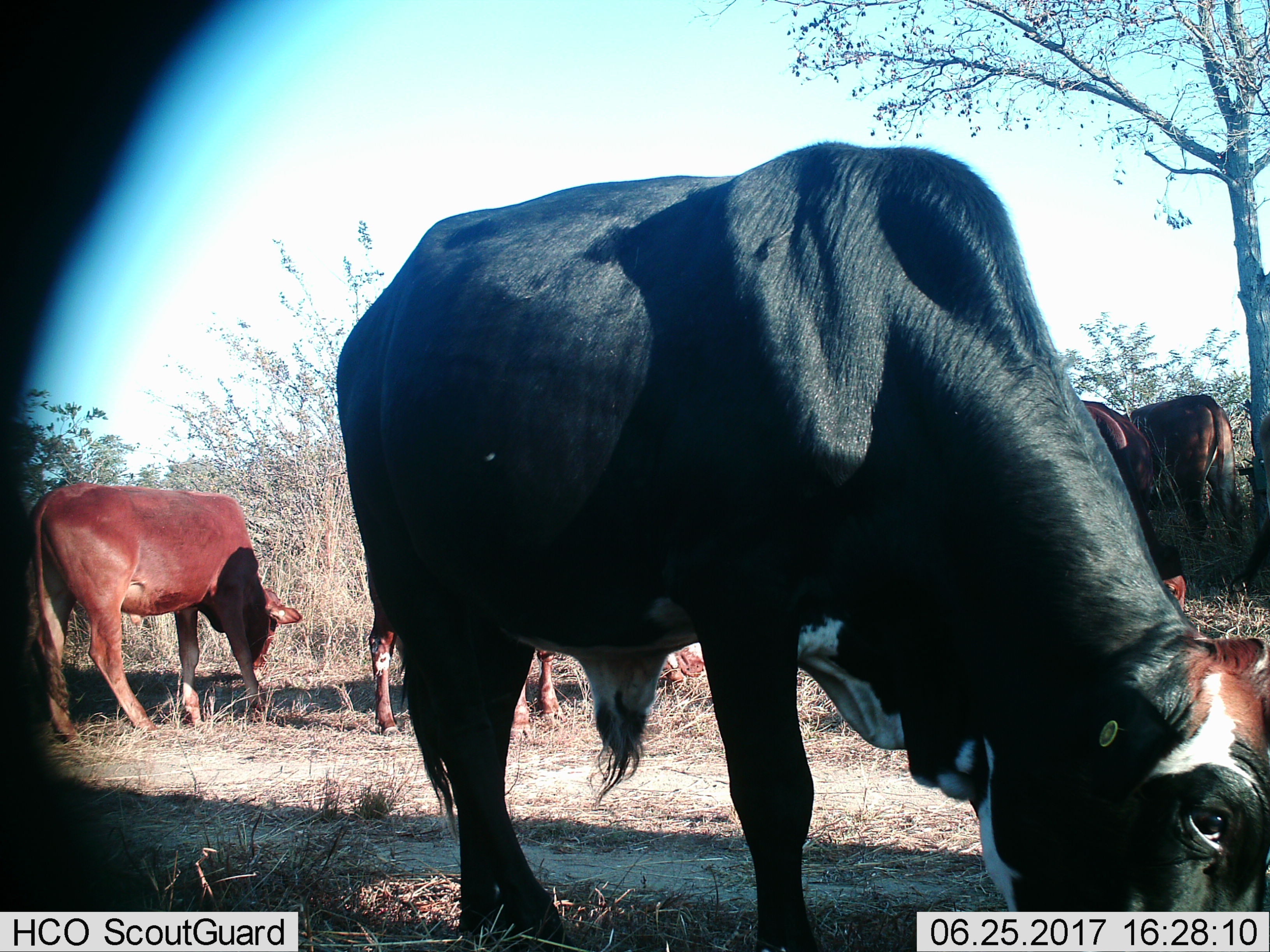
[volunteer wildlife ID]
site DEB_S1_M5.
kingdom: Animalia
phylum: Chordata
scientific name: Vertebrata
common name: domestic animal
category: domesticanimal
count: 7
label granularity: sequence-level